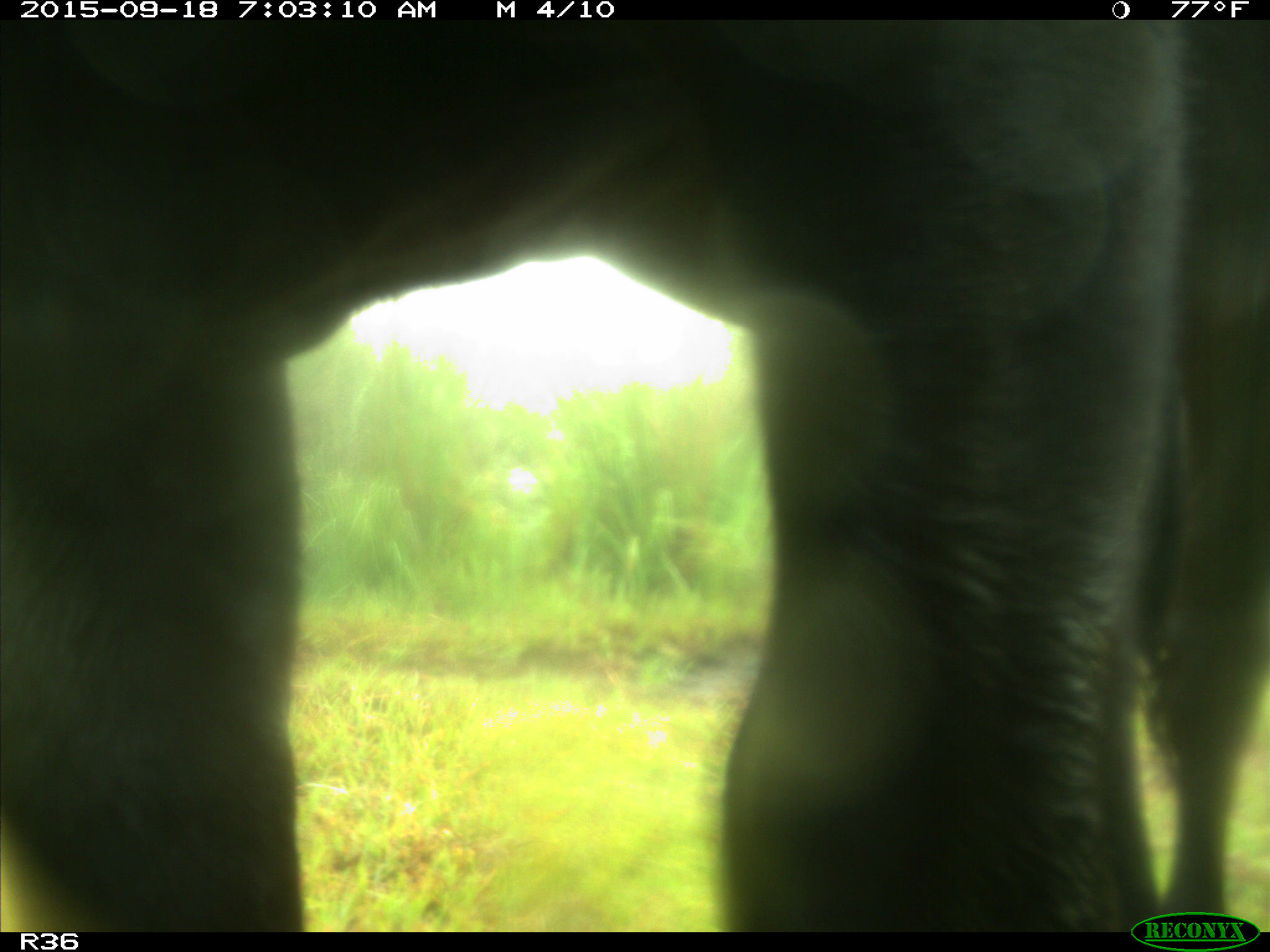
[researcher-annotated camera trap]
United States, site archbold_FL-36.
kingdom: Animalia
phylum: Chordata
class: Mammalia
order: Artiodactyla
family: Bovidae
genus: Bos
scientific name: Bos taurus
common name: domestic cow